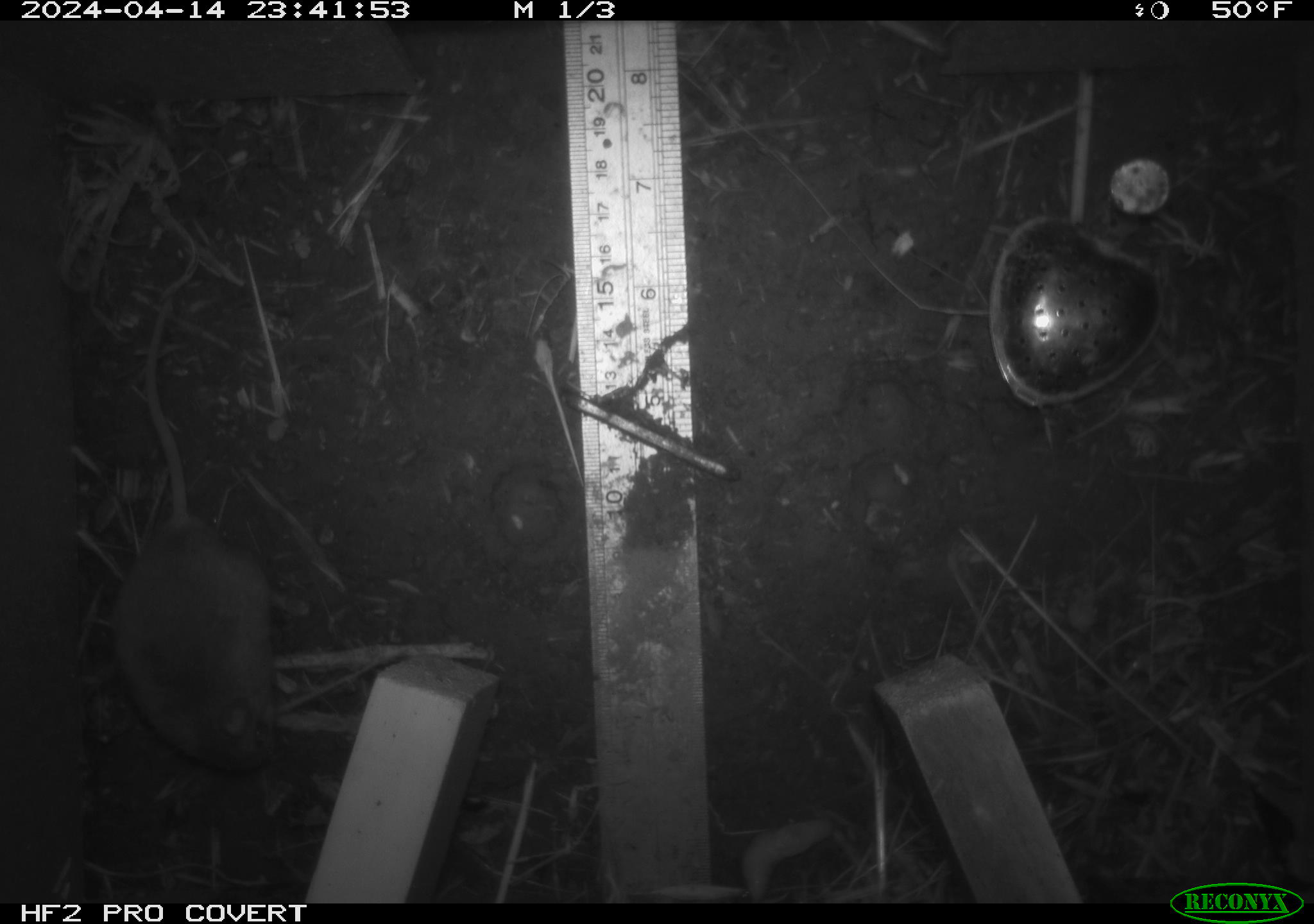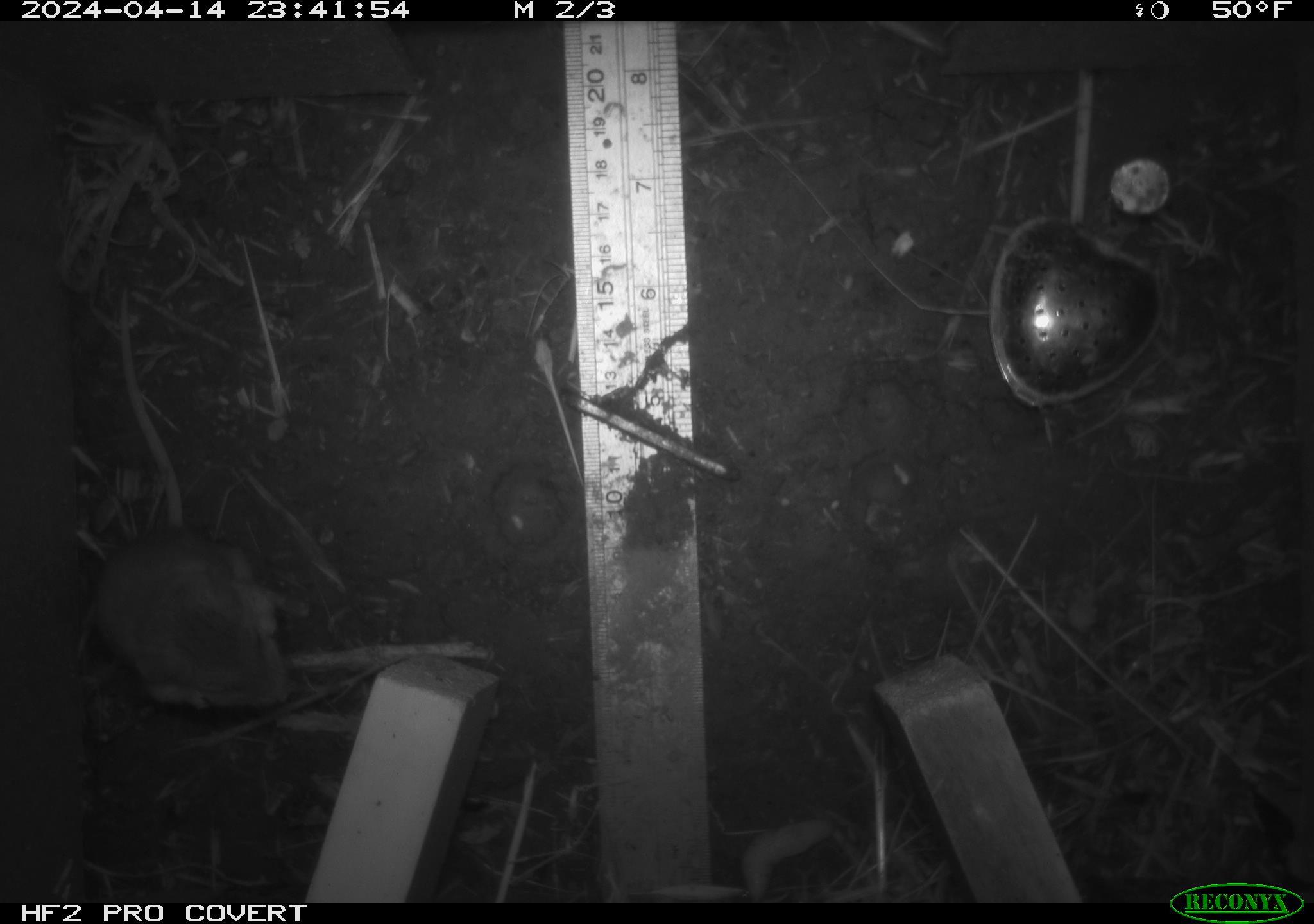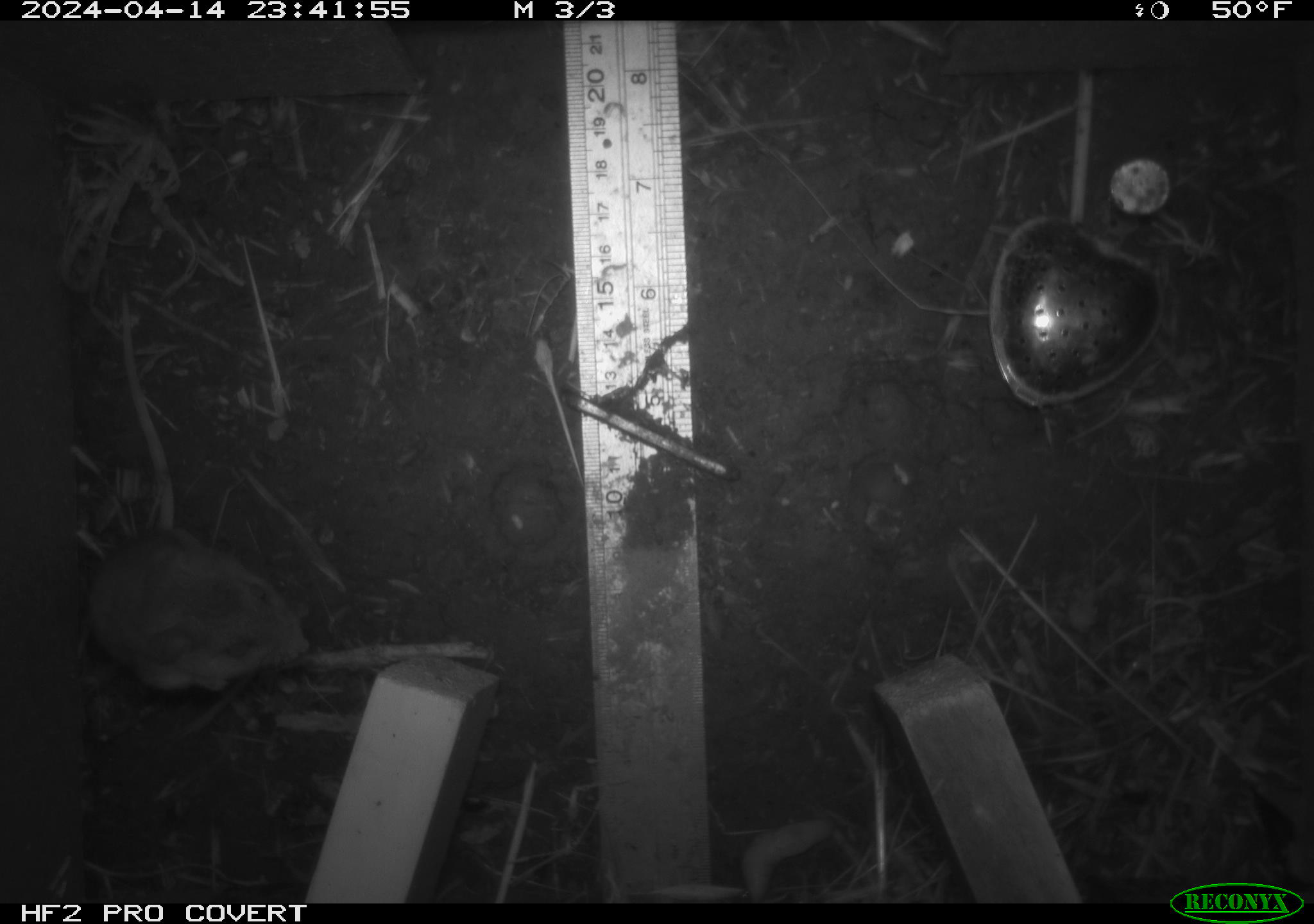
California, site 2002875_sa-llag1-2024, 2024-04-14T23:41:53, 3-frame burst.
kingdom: Animalia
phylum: Chordata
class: Mammalia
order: Rodentia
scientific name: Rodentia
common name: mouse species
Mouse species (Rodentia).